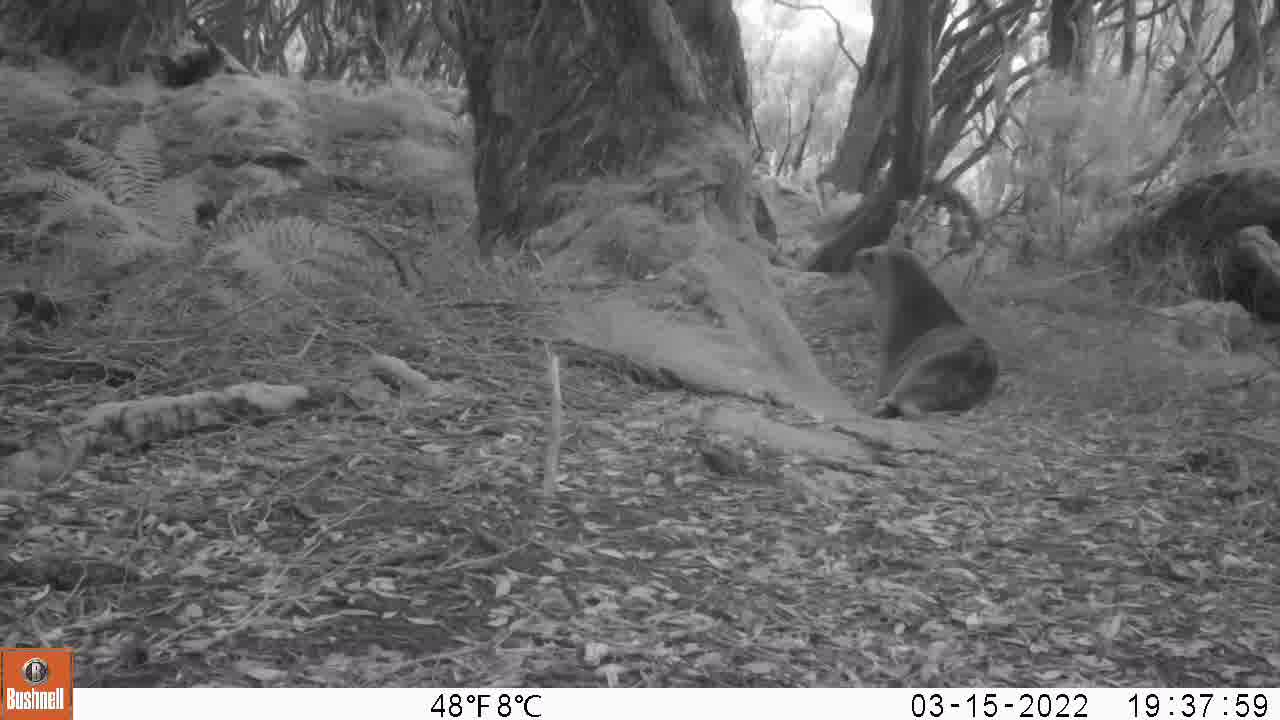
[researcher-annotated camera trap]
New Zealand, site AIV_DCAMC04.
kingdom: Animalia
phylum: Chordata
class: Mammalia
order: Carnivora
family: Otariidae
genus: Phocarctos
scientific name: Phocarctos hookeri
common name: new zealand sea lion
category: sealion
Sealion (new zealand sea lion) (Phocarctos hookeri).